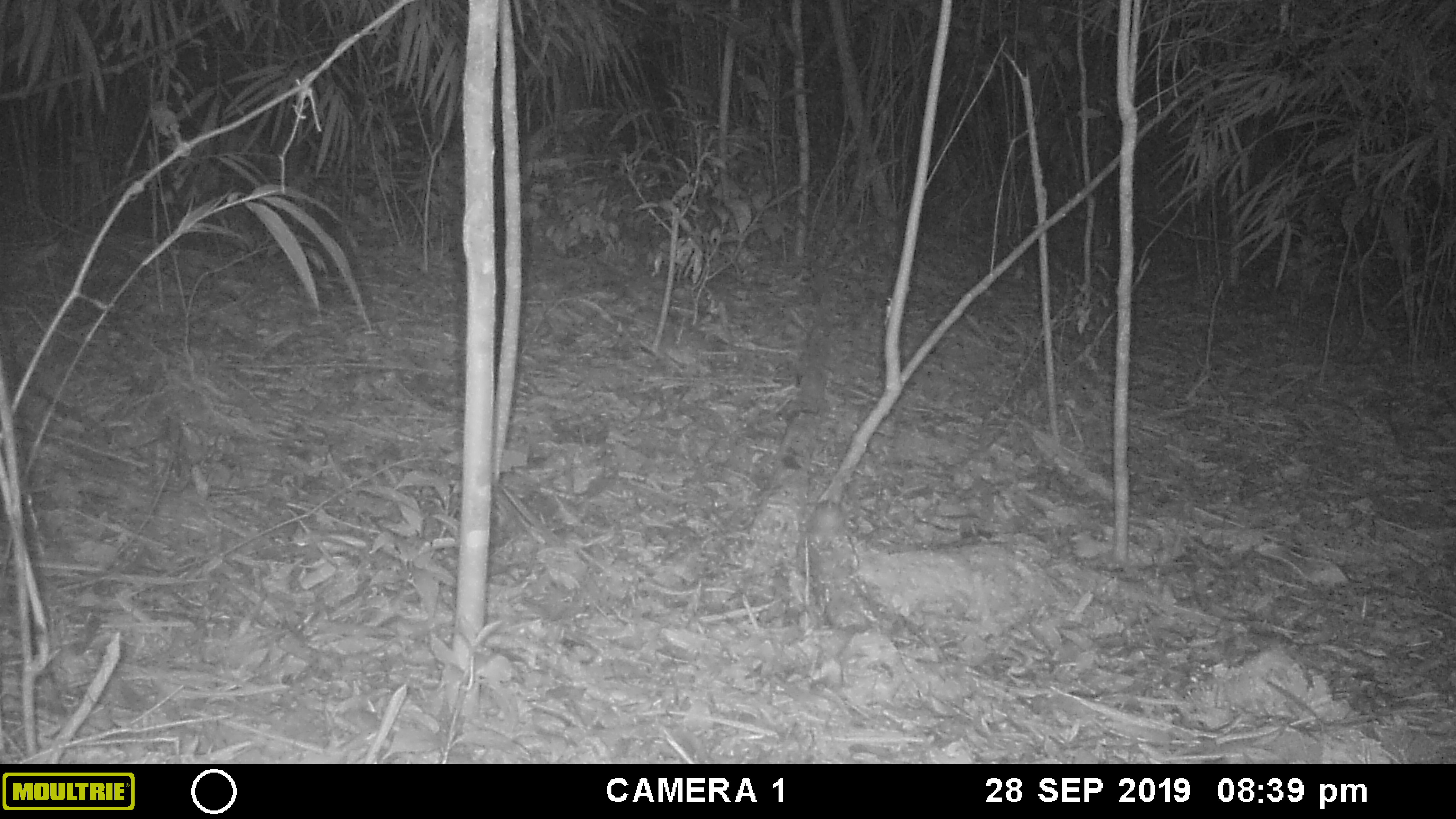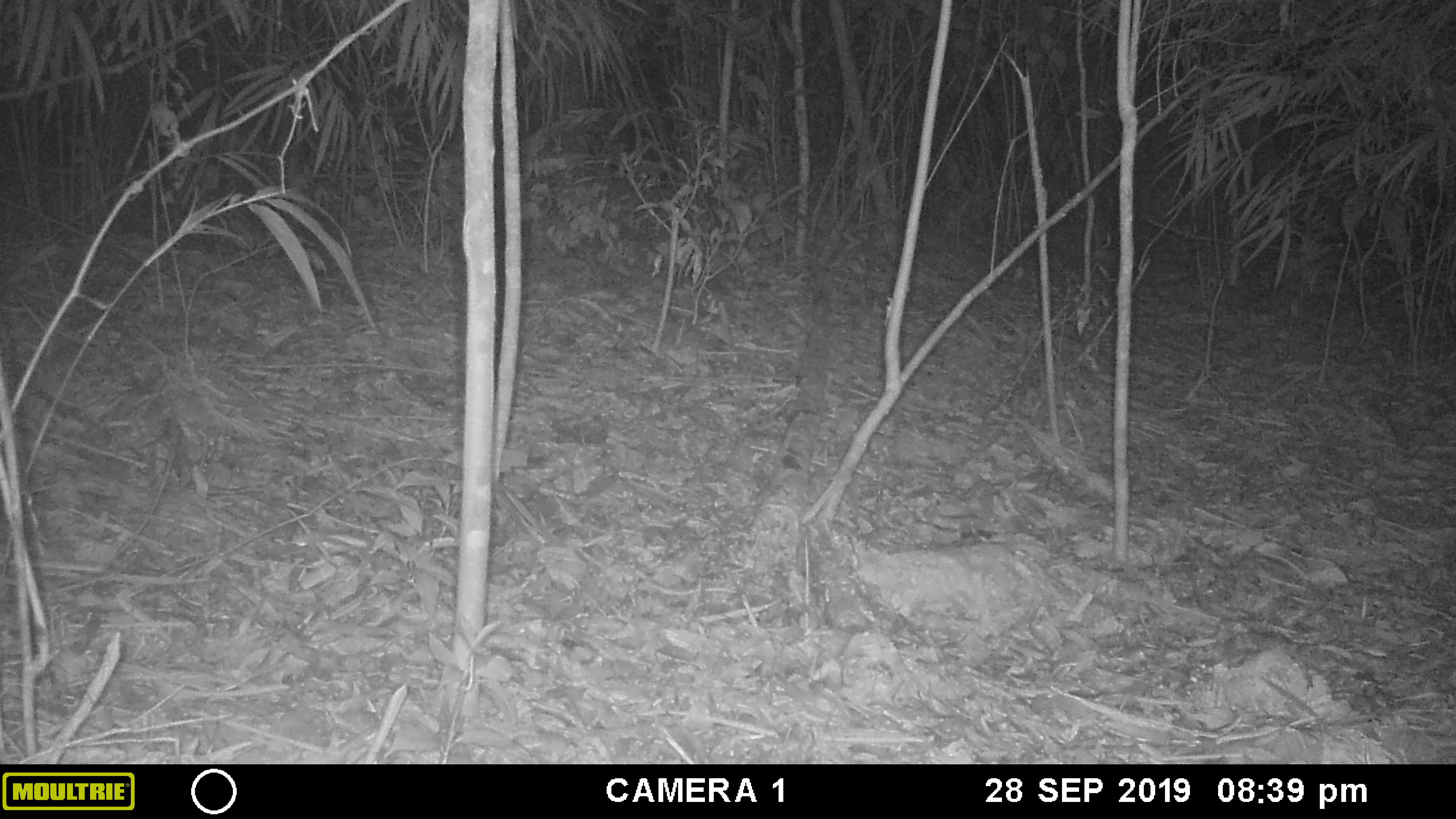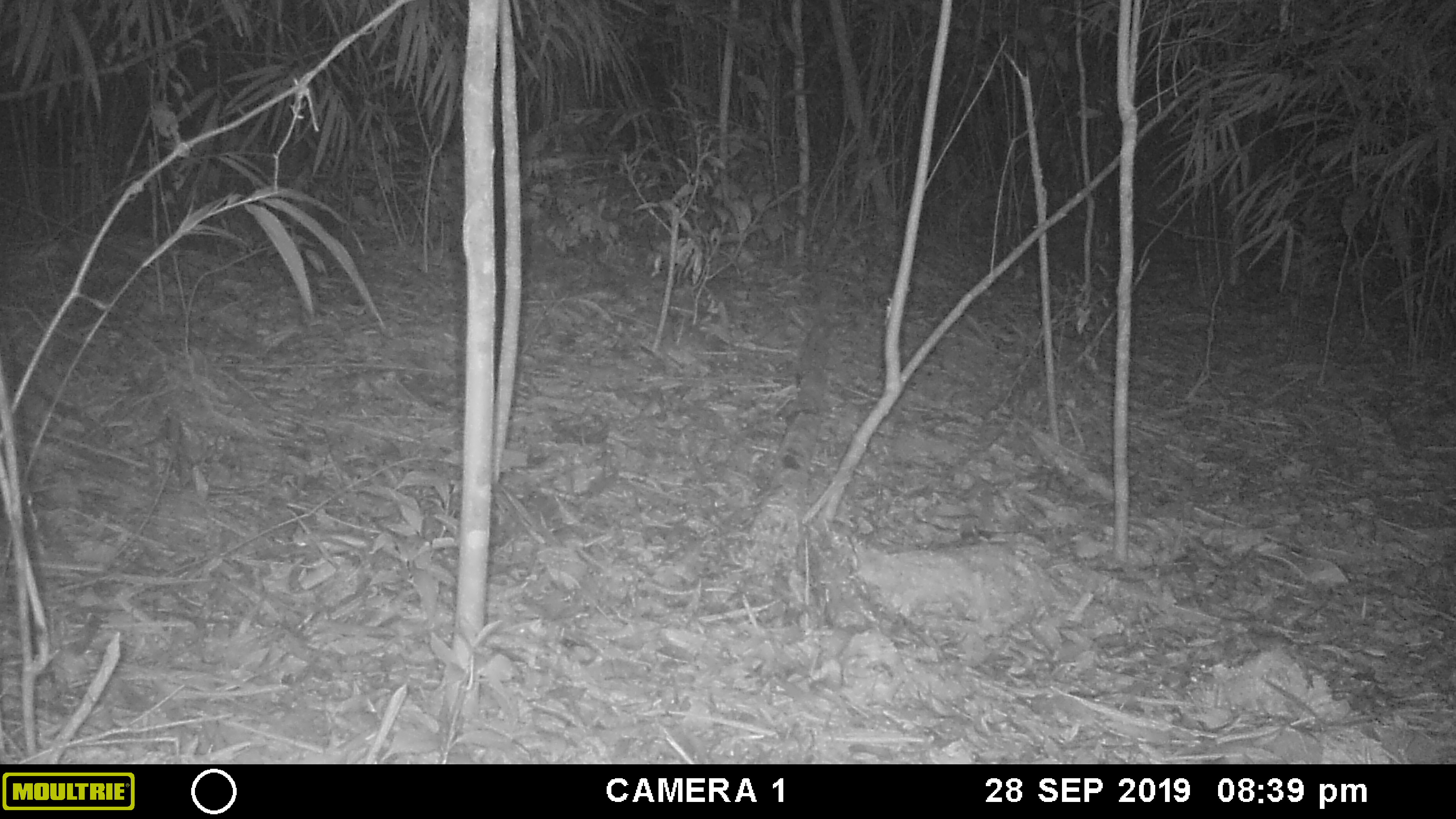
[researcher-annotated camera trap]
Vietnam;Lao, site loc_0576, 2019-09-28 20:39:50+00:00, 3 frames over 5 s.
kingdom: Animalia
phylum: Chordata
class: Mammalia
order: Rodentia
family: Muridae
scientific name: Muridae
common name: old-world mice and rats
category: unidentified murid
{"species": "unidentified murid (old-world mice and rats) (Muridae)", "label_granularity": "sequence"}